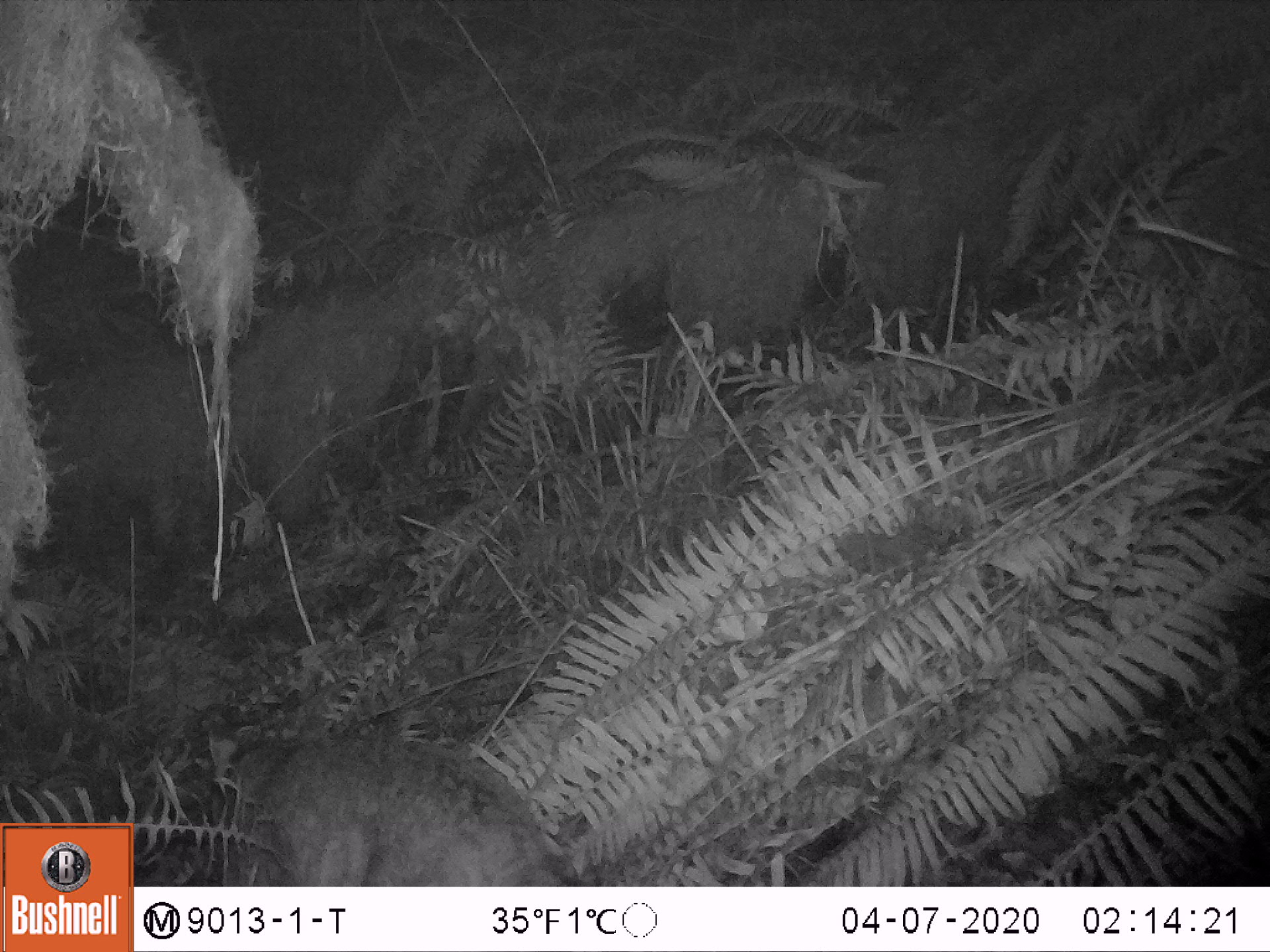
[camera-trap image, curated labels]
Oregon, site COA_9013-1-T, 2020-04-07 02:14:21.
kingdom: Animalia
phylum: Chordata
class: Mammalia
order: Carnivora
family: Felidae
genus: Lynx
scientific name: Lynx rufus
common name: bobcat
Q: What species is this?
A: Bobcat (Lynx rufus).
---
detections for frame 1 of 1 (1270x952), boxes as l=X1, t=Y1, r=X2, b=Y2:
bobcat: l=194, t=713, r=595, b=882